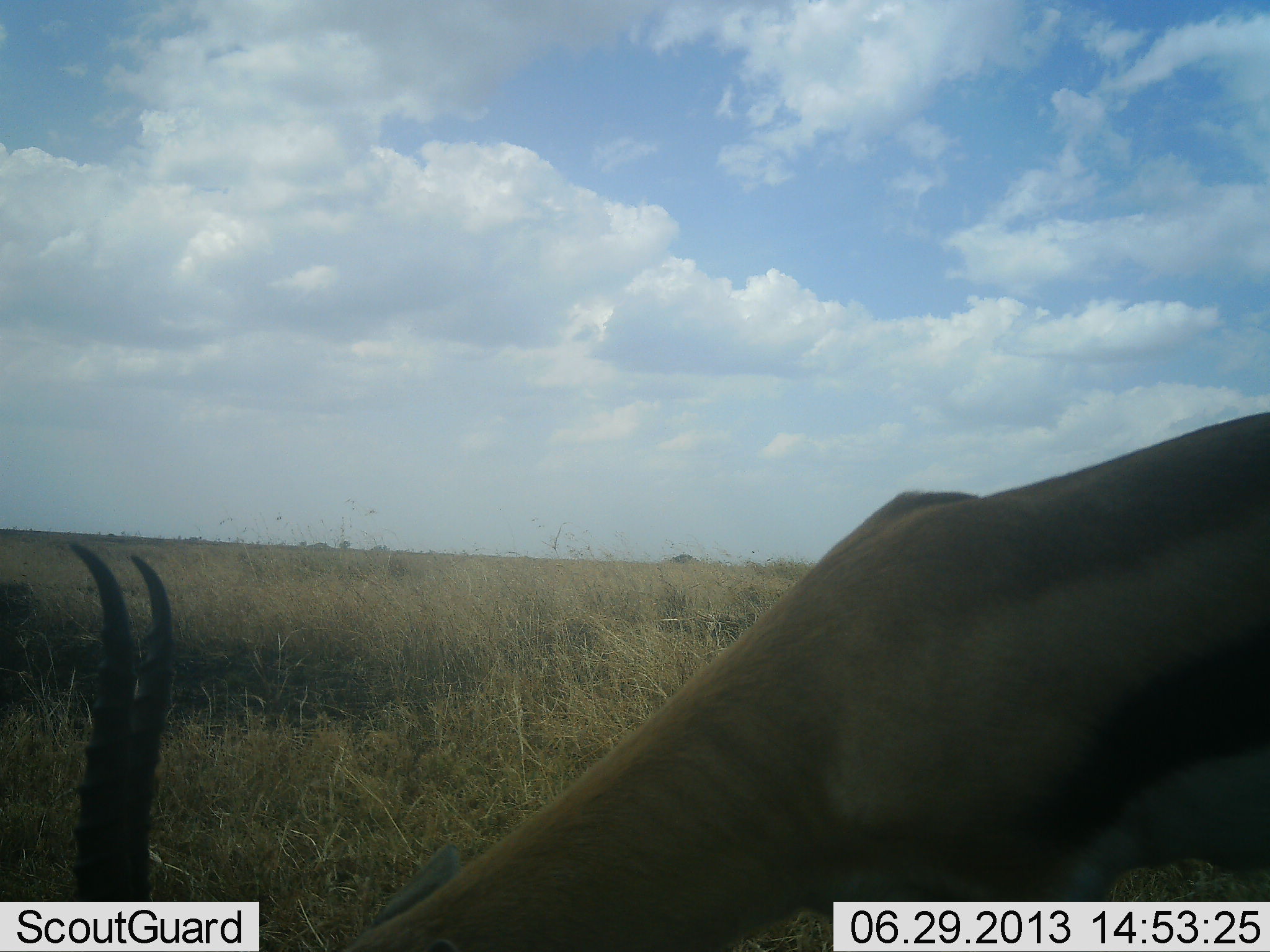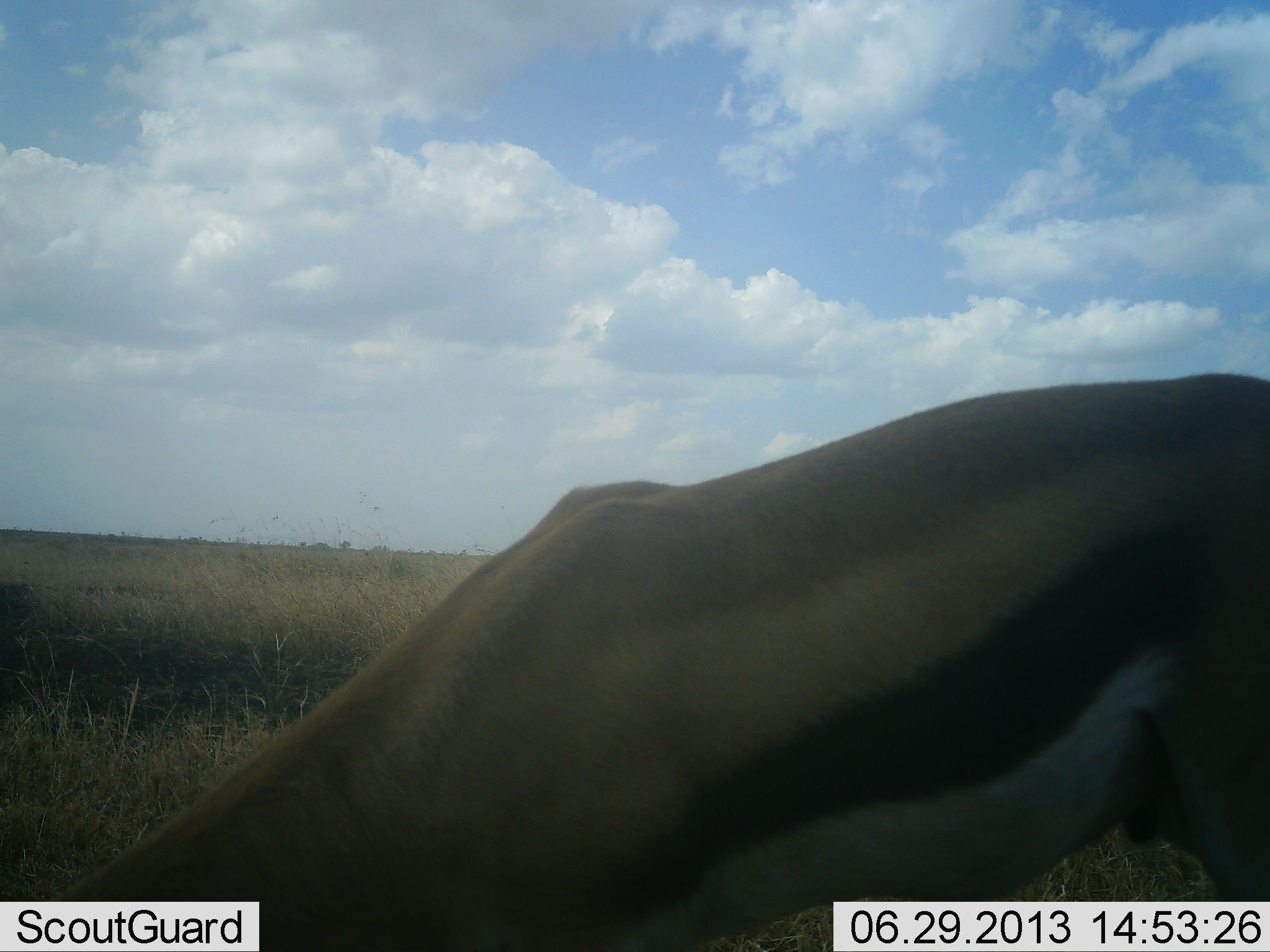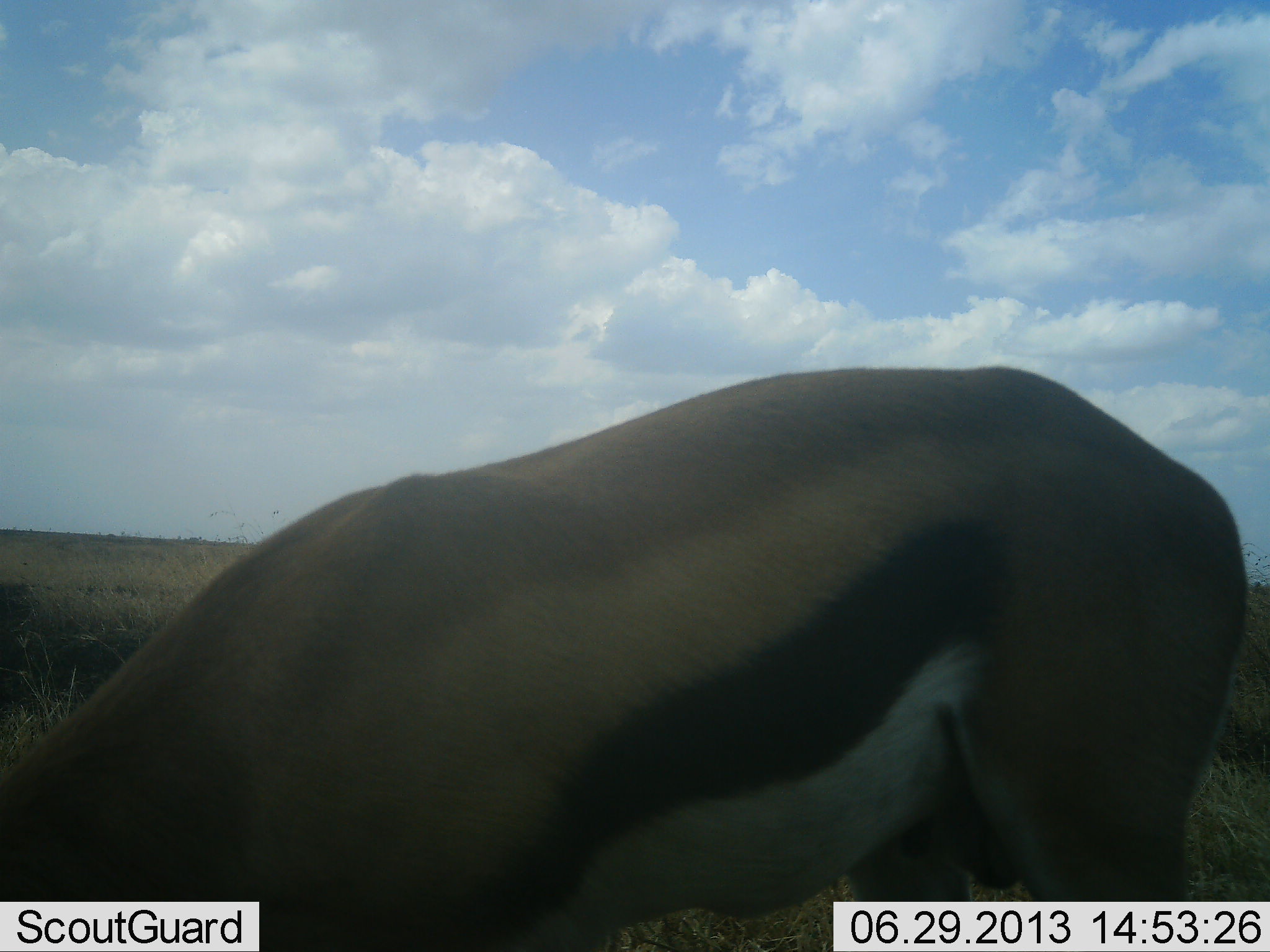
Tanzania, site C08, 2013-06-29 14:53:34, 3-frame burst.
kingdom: Animalia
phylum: Chordata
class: Mammalia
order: Artiodactyla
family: Bovidae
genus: Eudorcas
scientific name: Eudorcas thomsonii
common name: thomson's gazelle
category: gazellethomsons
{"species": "gazellethomsons (thomson's gazelle) (Eudorcas thomsonii)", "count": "1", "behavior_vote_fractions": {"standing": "14%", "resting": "0%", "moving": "52%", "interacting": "0%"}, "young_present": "0%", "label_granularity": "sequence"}